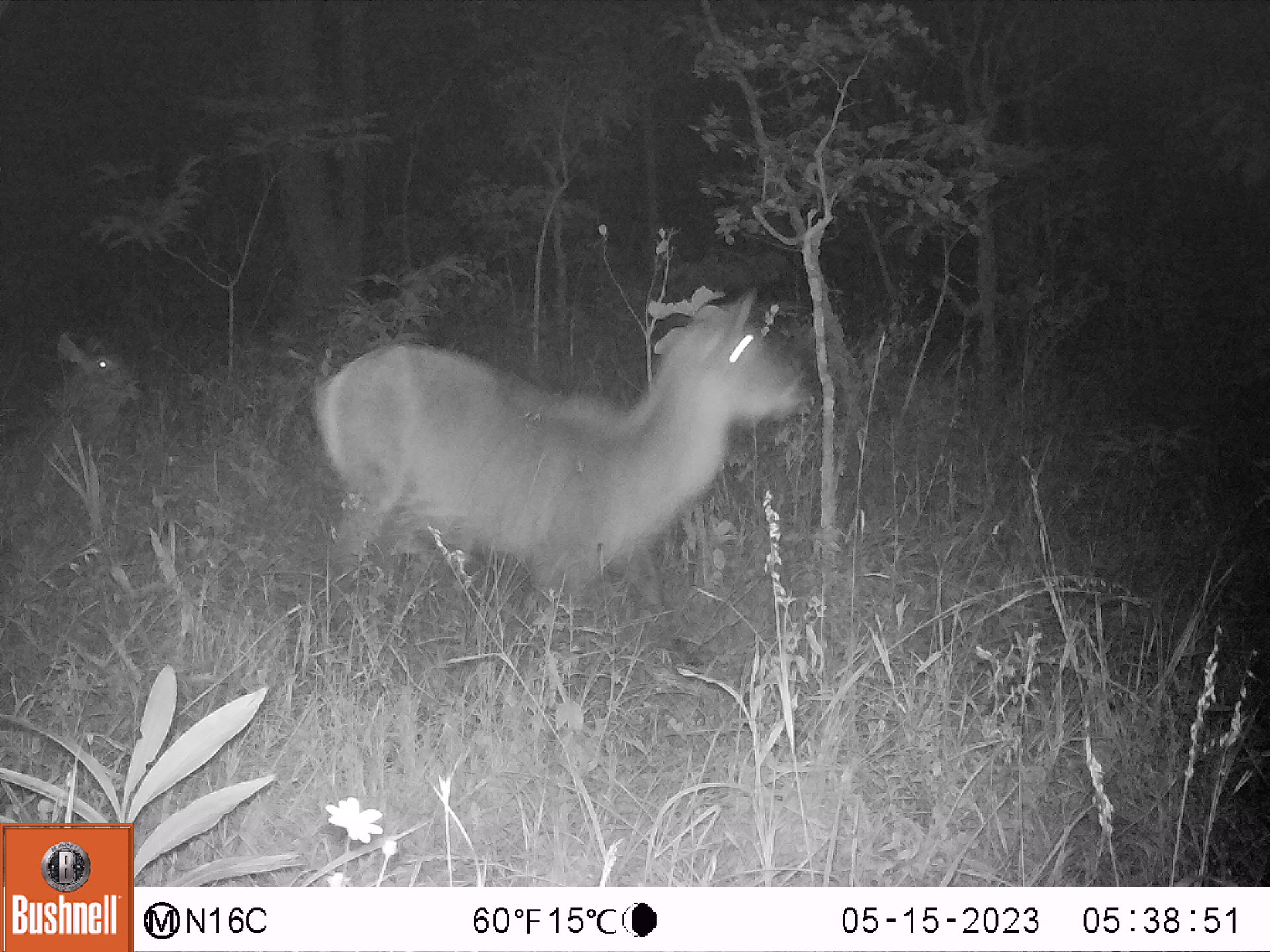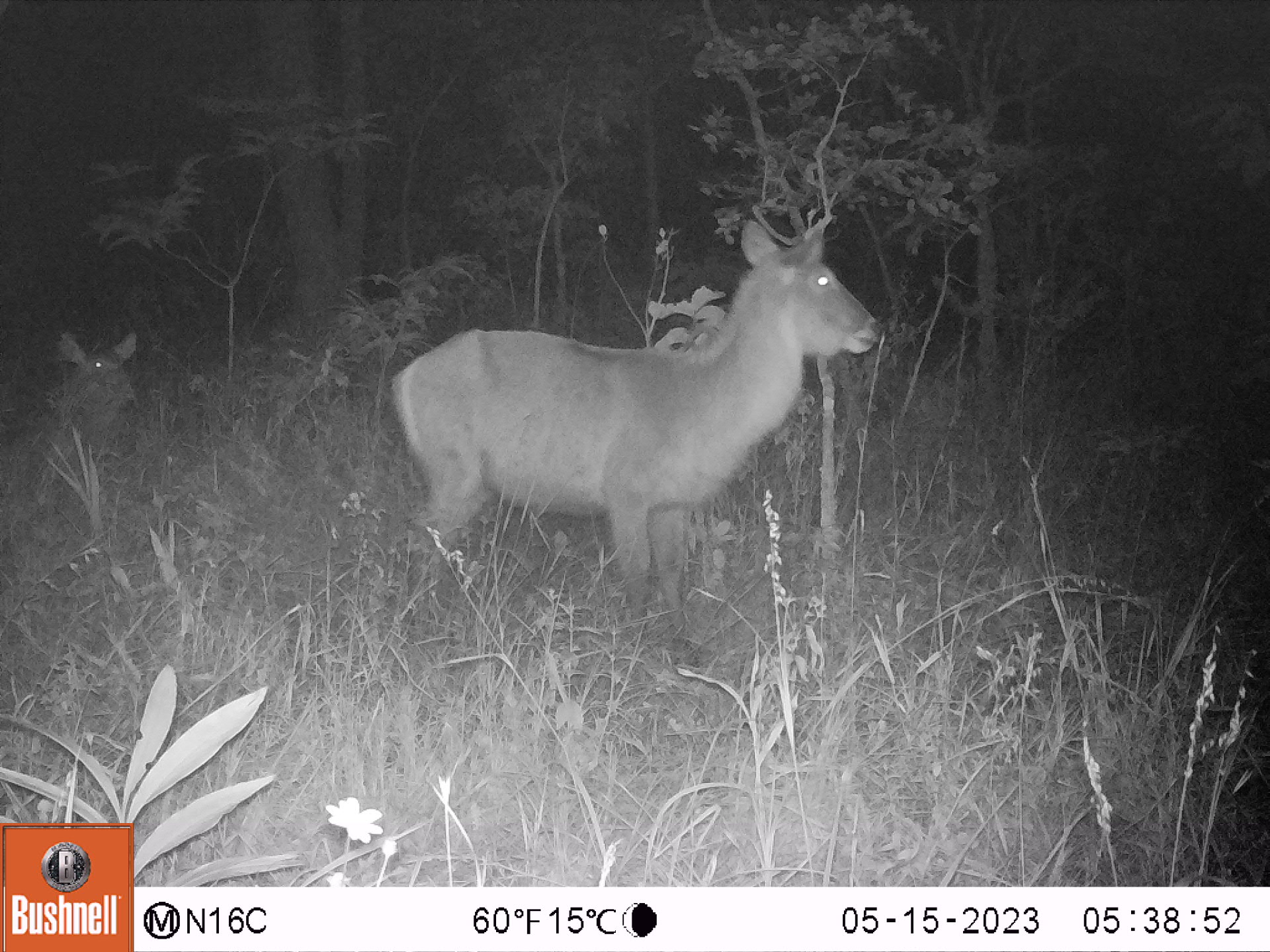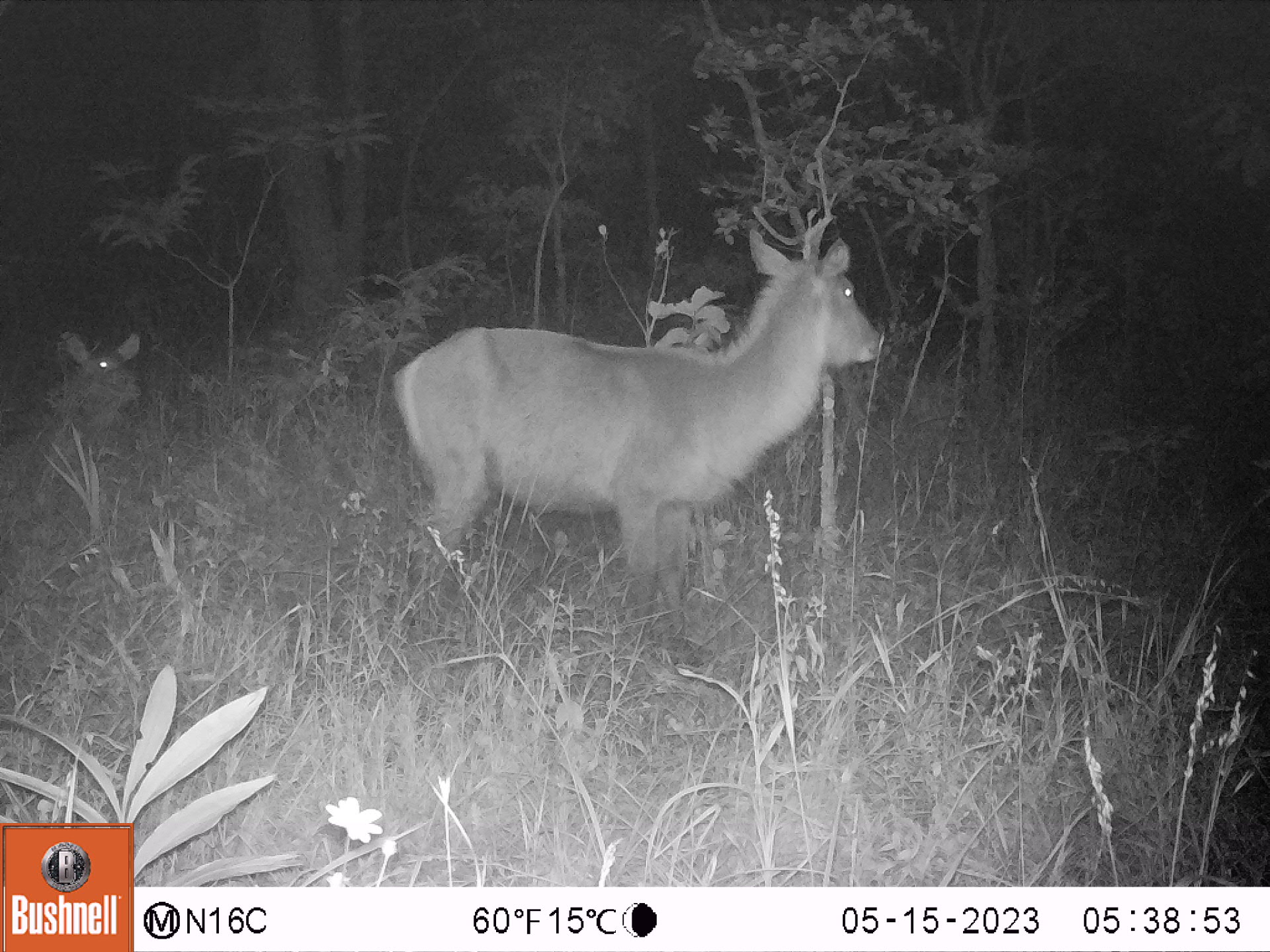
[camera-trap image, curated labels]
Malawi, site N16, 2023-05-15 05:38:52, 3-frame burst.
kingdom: Animalia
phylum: Chordata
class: Mammalia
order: Artiodactyla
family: Bovidae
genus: Kobus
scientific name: Kobus ellipsiprymnus ellipsiprymnus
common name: common waterbuck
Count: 2.